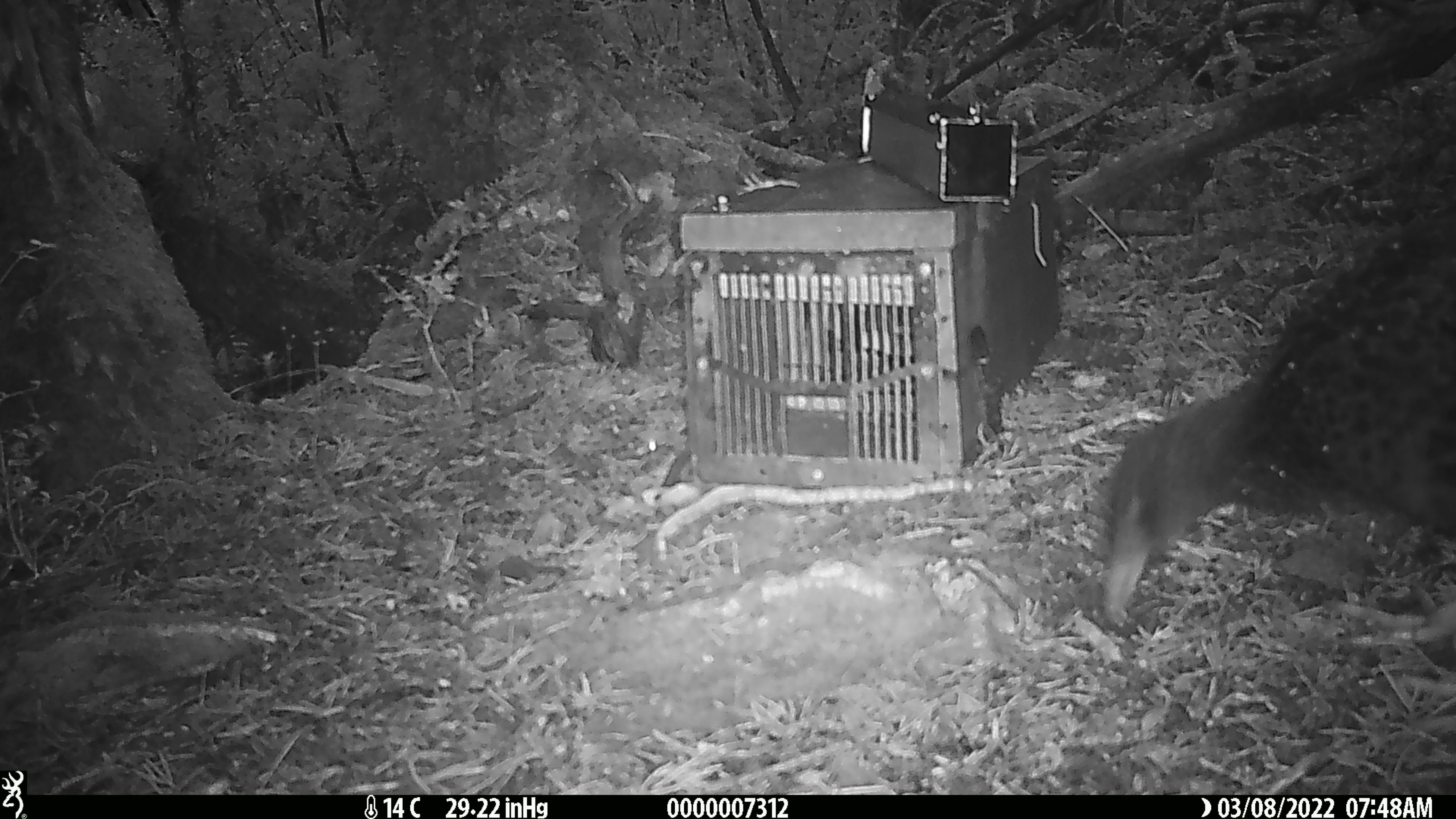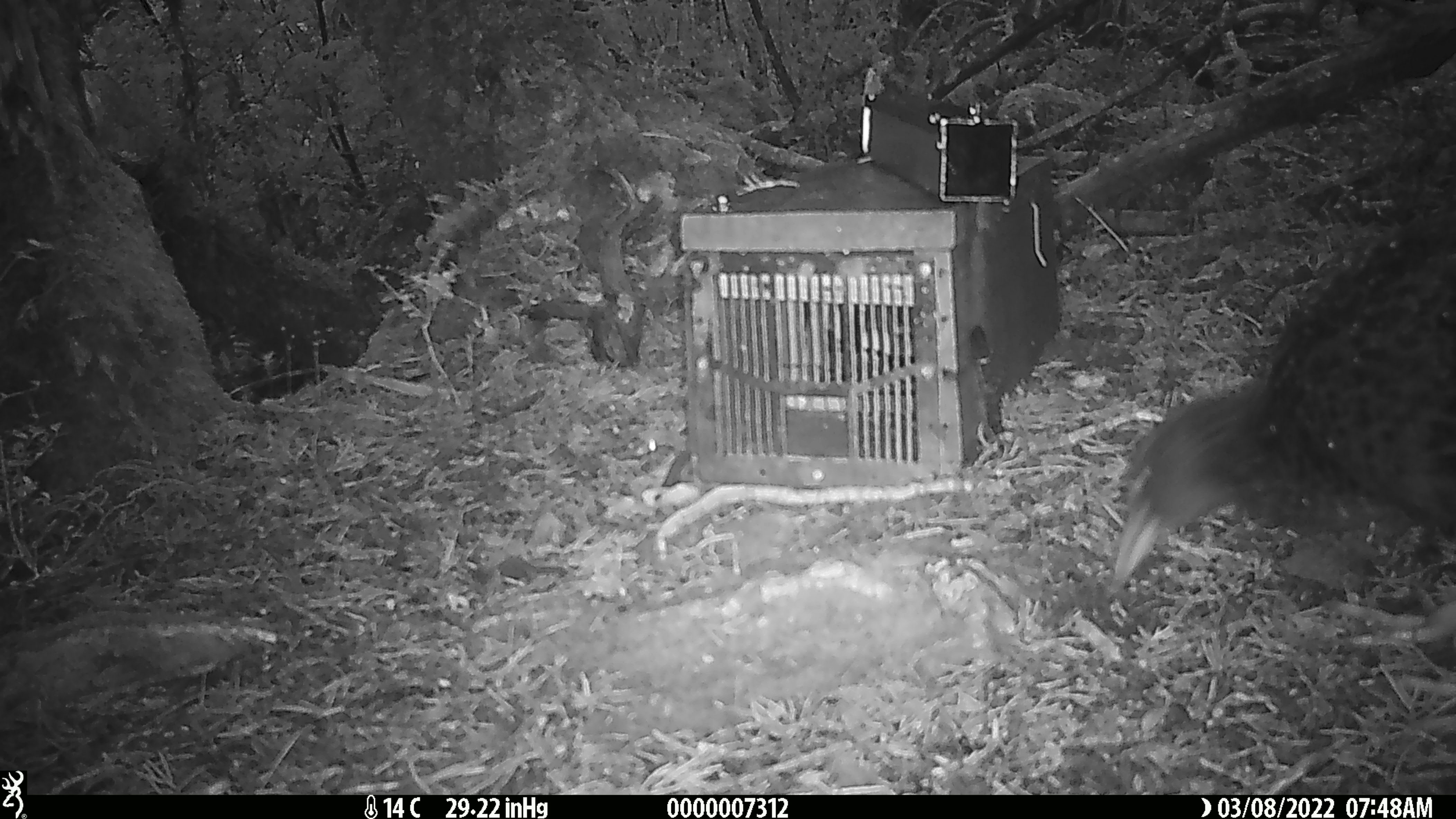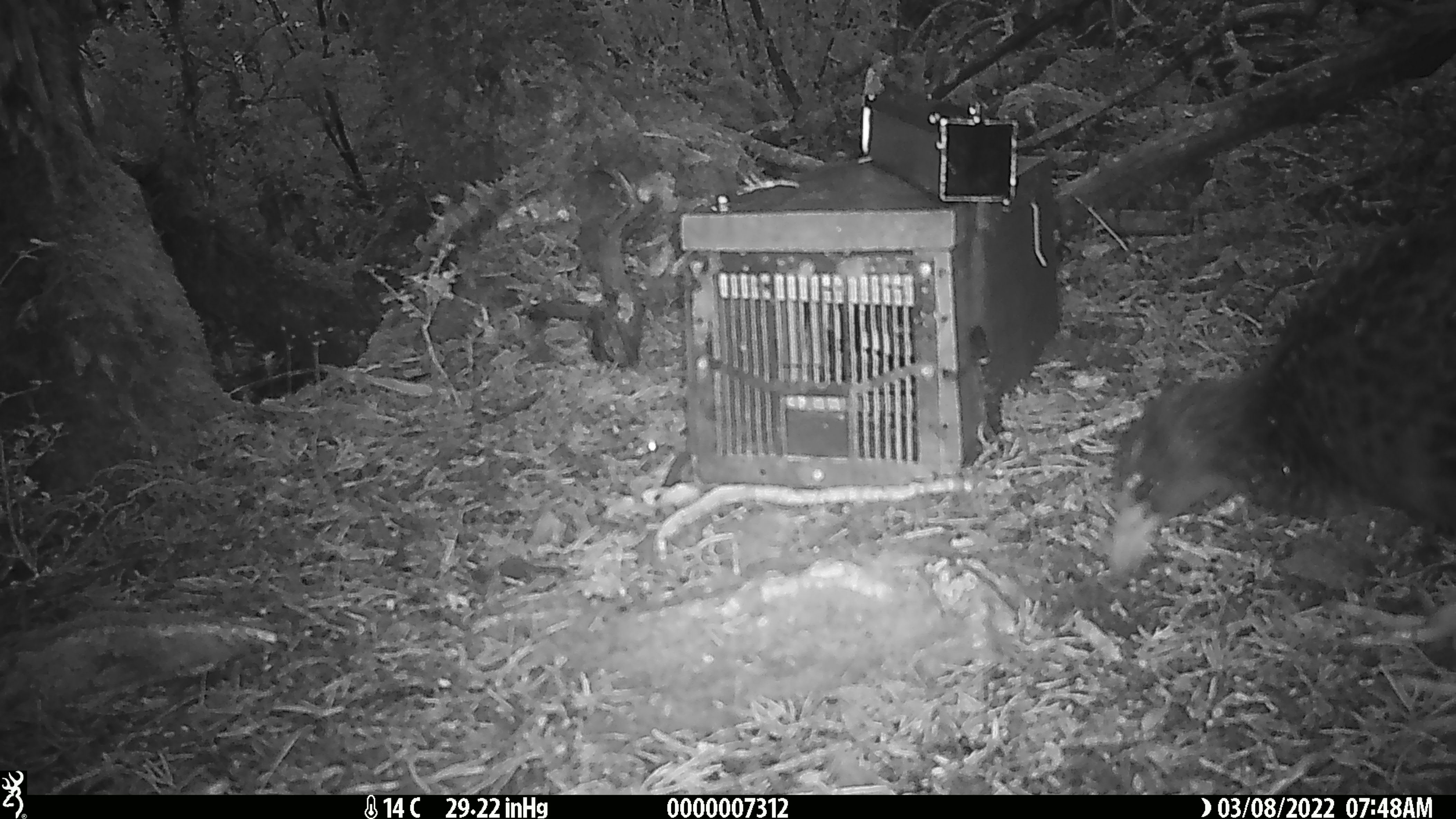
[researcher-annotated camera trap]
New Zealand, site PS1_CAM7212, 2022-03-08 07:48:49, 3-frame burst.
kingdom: Animalia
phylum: Chordata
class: Aves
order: Gruiformes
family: Rallidae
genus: Gallirallus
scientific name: Gallirallus australis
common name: weka